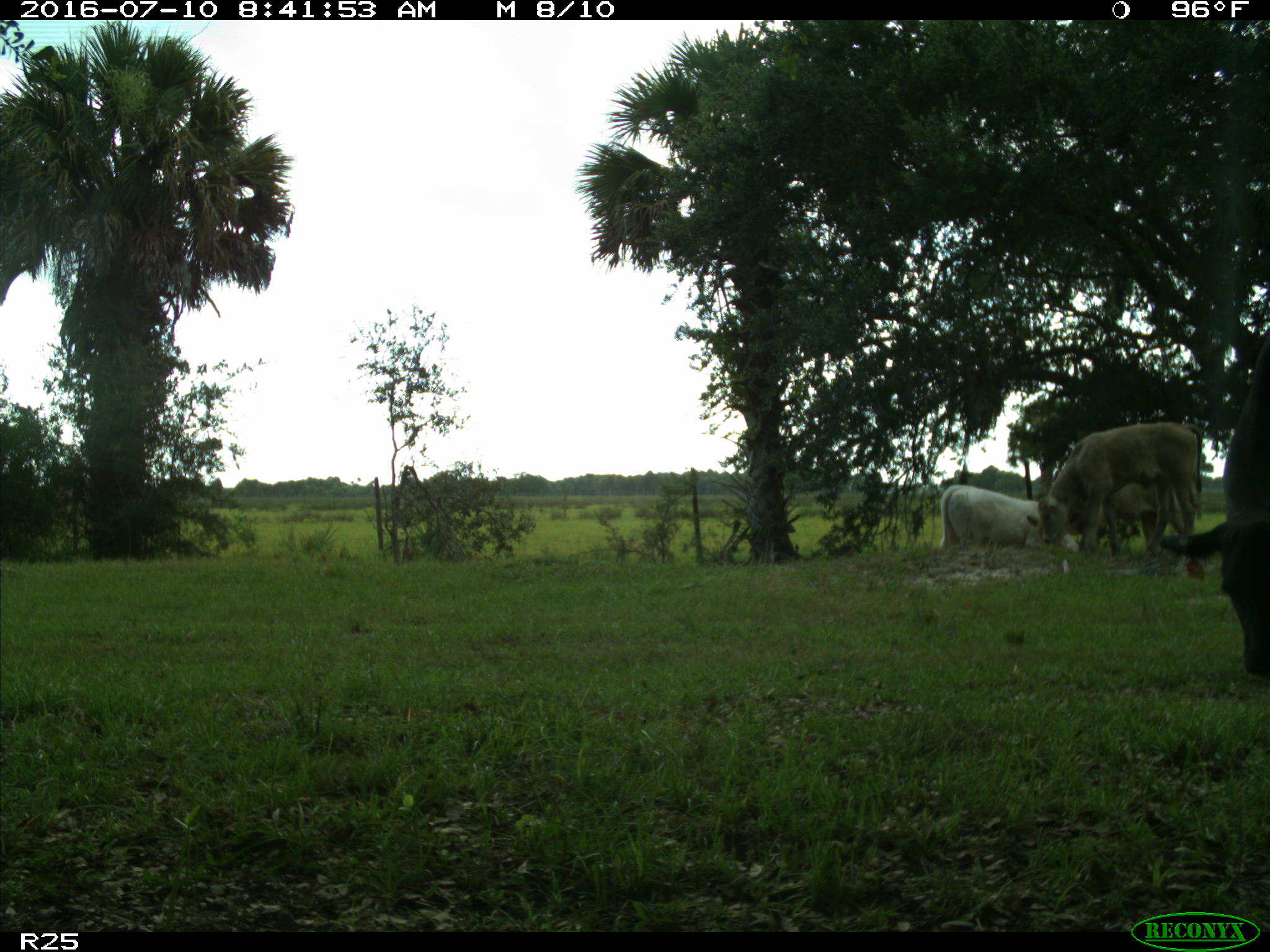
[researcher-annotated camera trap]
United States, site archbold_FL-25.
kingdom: Animalia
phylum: Chordata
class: Mammalia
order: Artiodactyla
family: Bovidae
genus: Bos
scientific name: Bos taurus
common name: domestic cow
Bos taurus (domestic cow).